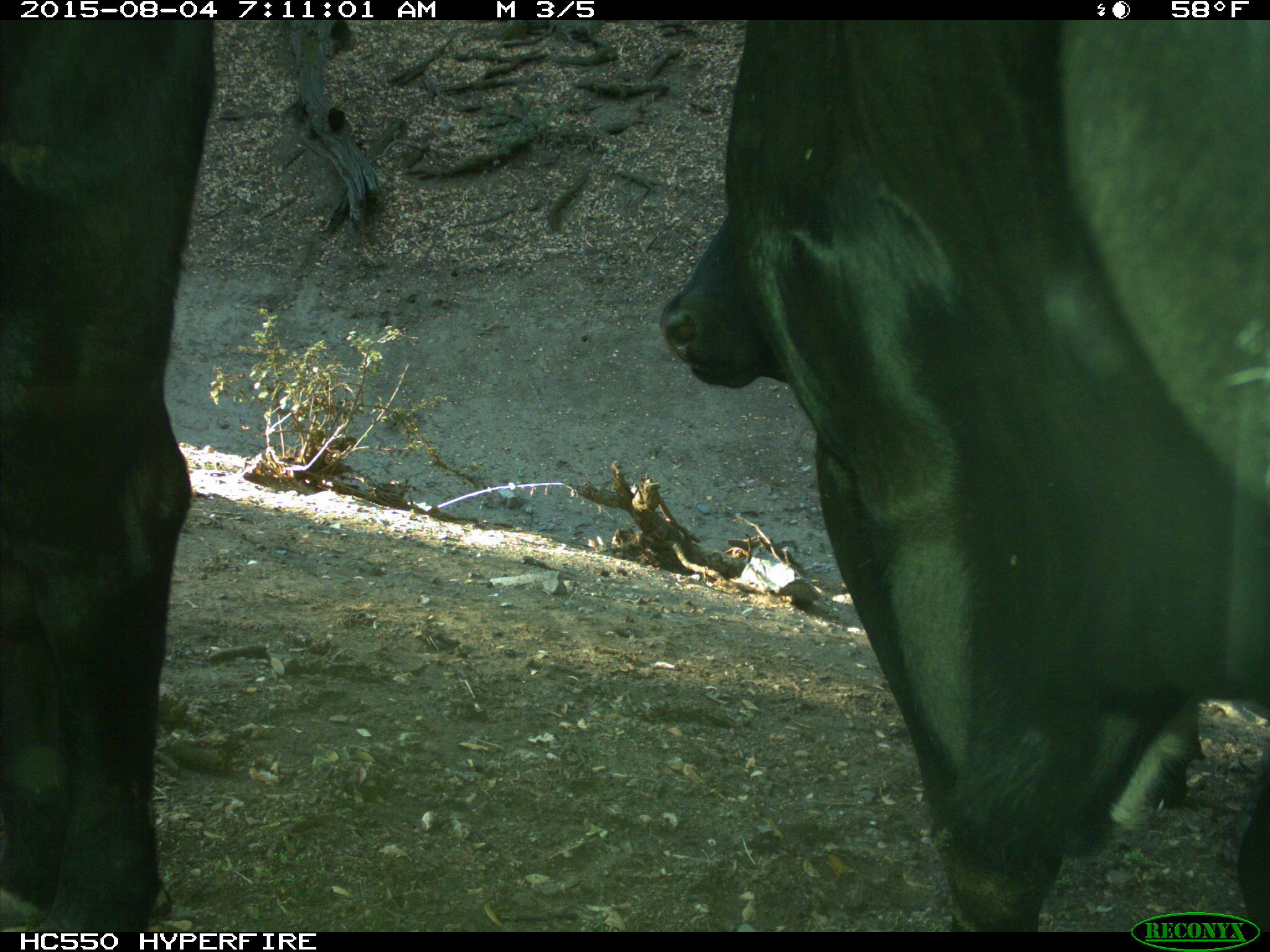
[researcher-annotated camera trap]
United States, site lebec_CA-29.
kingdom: Animalia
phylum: Chordata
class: Mammalia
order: Artiodactyla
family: Bovidae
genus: Bos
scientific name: Bos taurus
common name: domestic cow